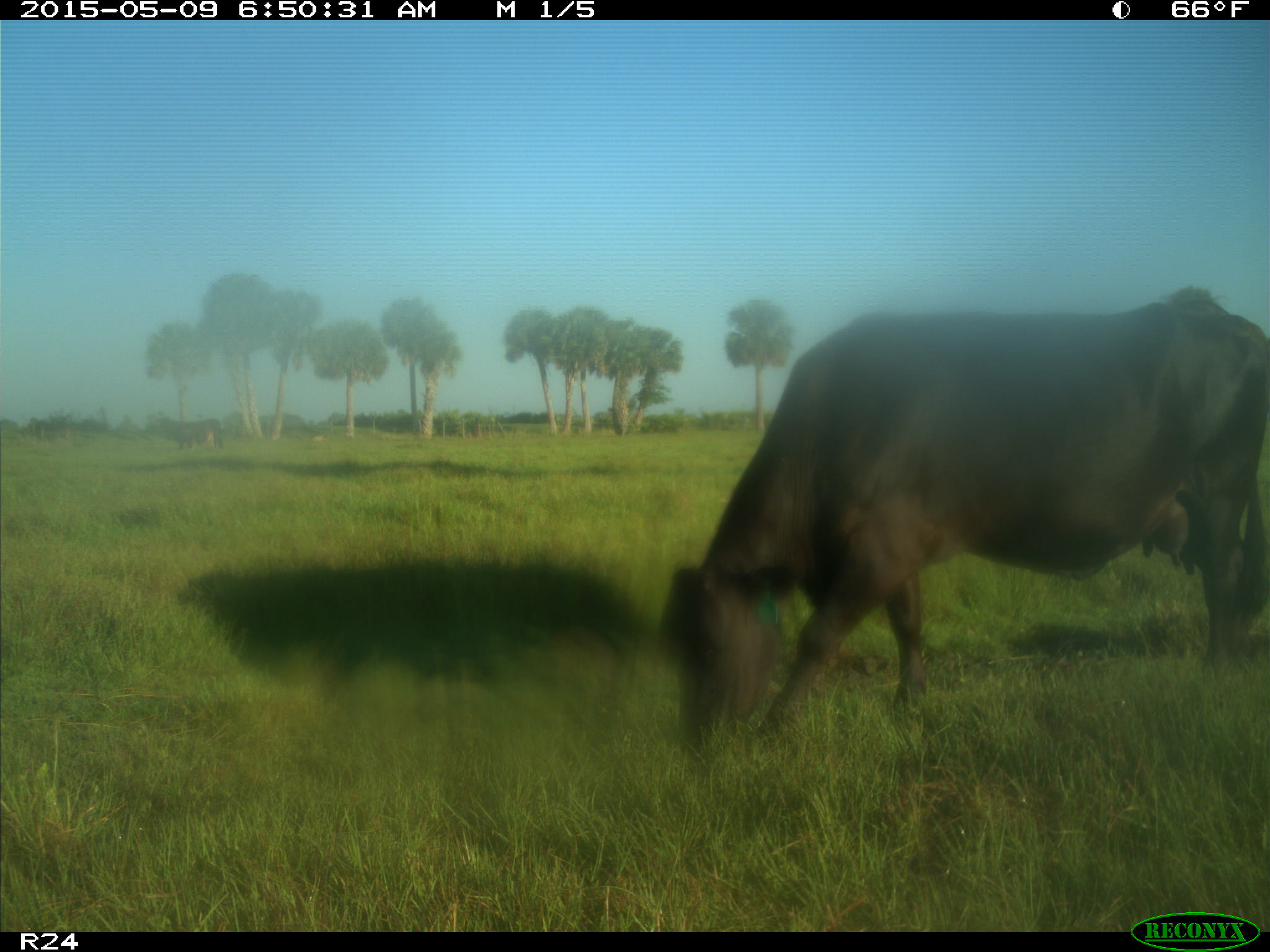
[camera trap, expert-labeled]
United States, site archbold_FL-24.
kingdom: Animalia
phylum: Chordata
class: Mammalia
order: Artiodactyla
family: Bovidae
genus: Bos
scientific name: Bos taurus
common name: domestic cow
Bos taurus (domestic cow).